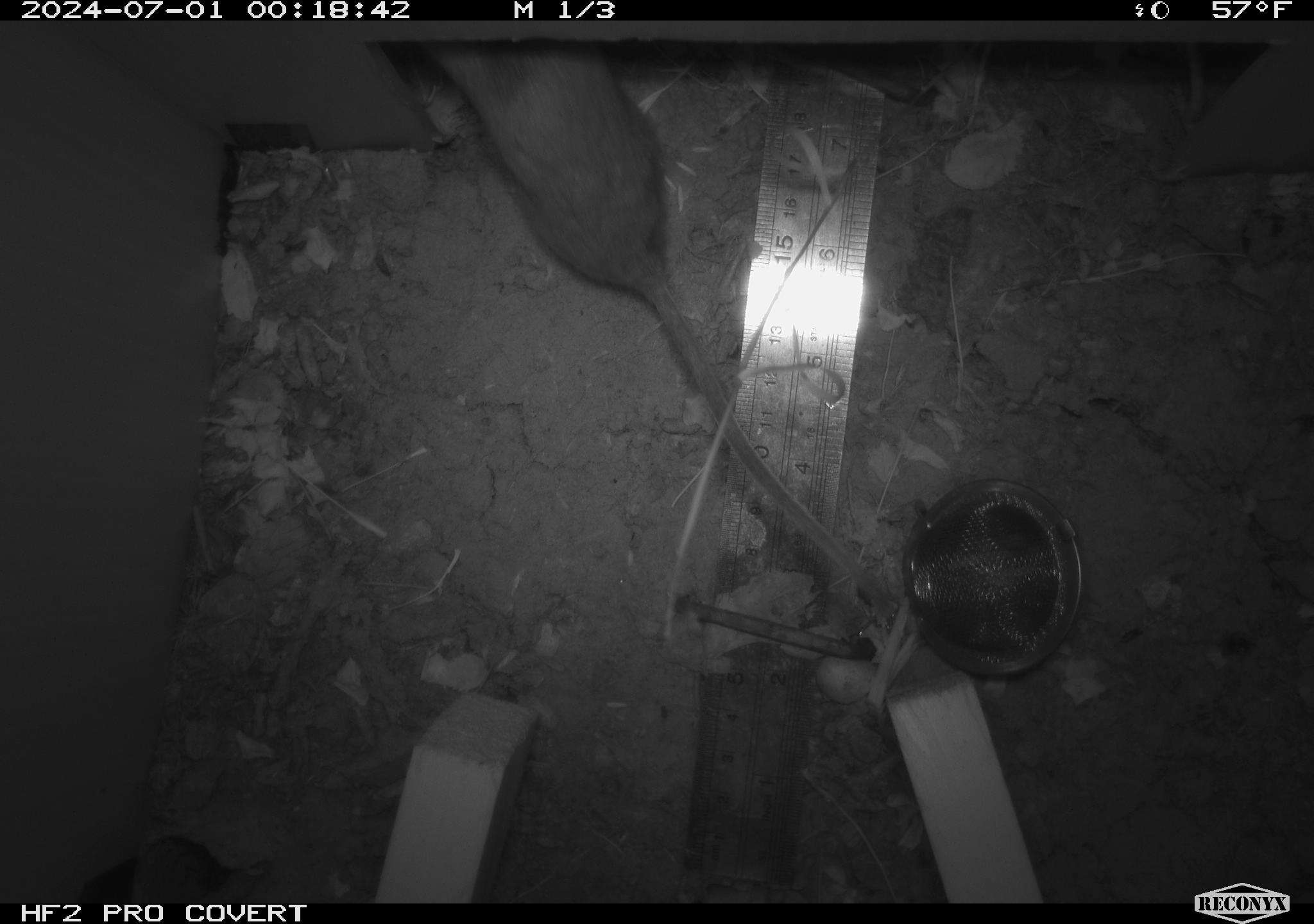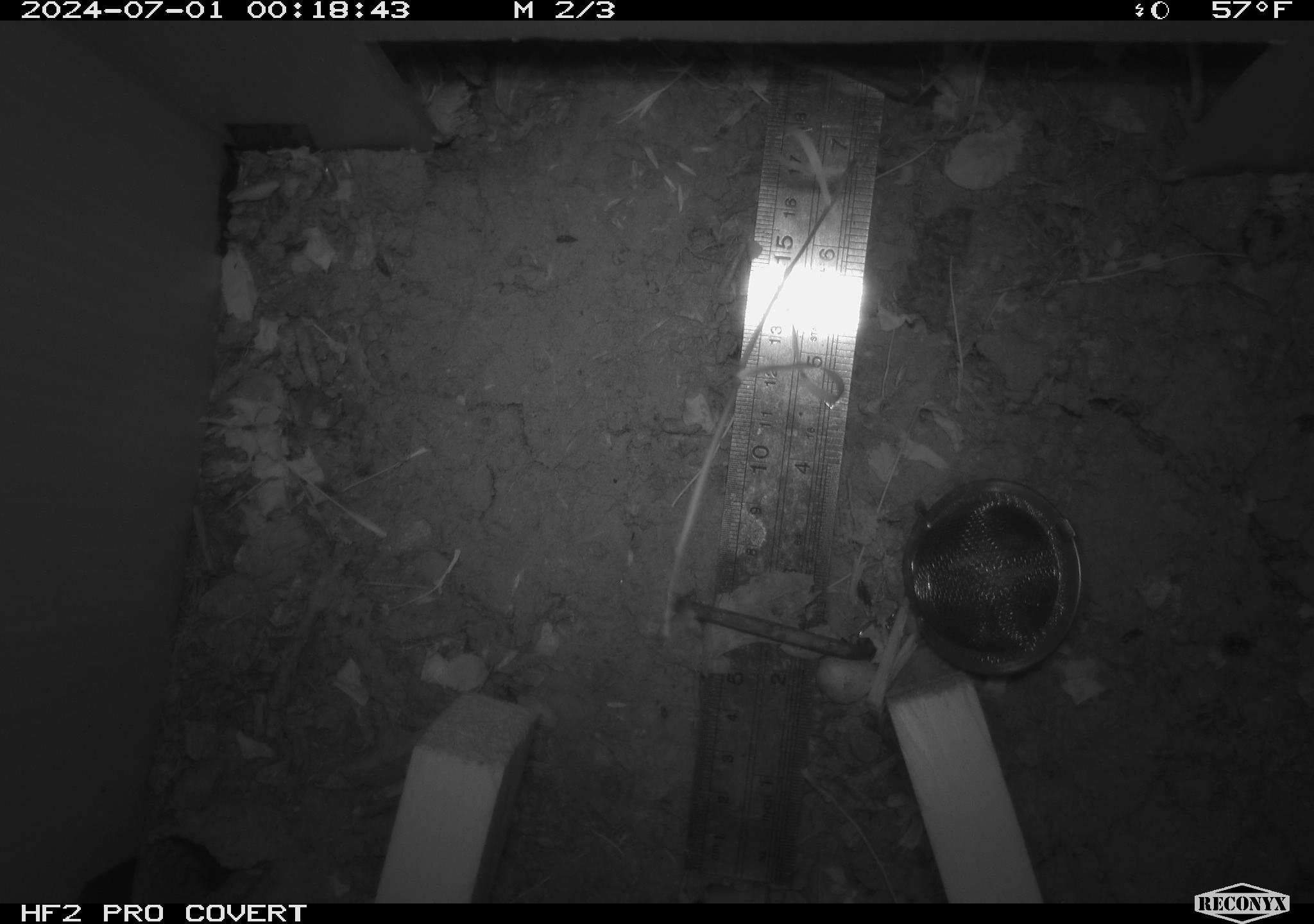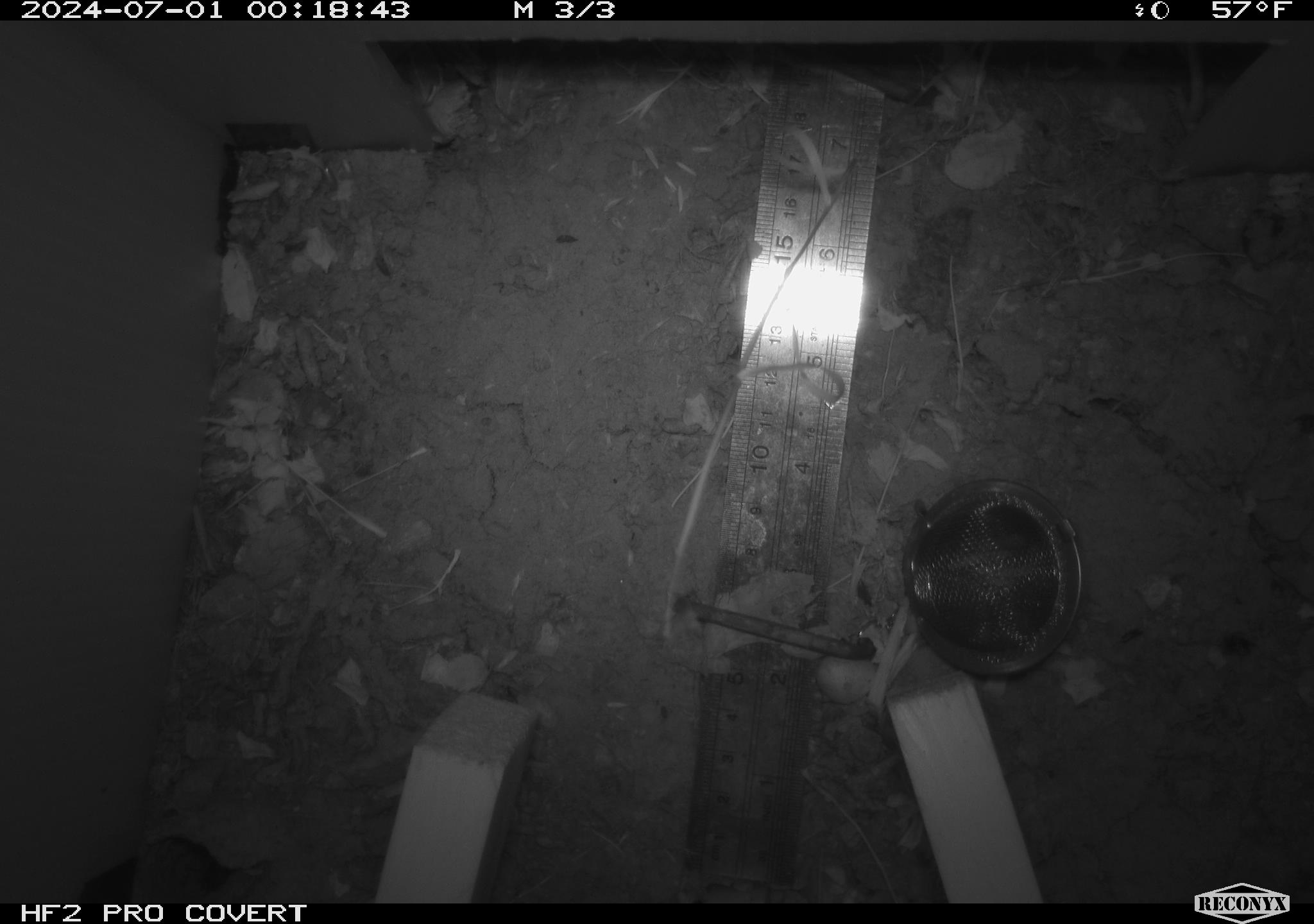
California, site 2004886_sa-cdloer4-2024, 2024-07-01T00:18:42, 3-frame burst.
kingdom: Animalia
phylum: Chordata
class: Mammalia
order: Rodentia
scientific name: Rodentia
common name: rodent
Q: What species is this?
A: Rodent (Rodentia).